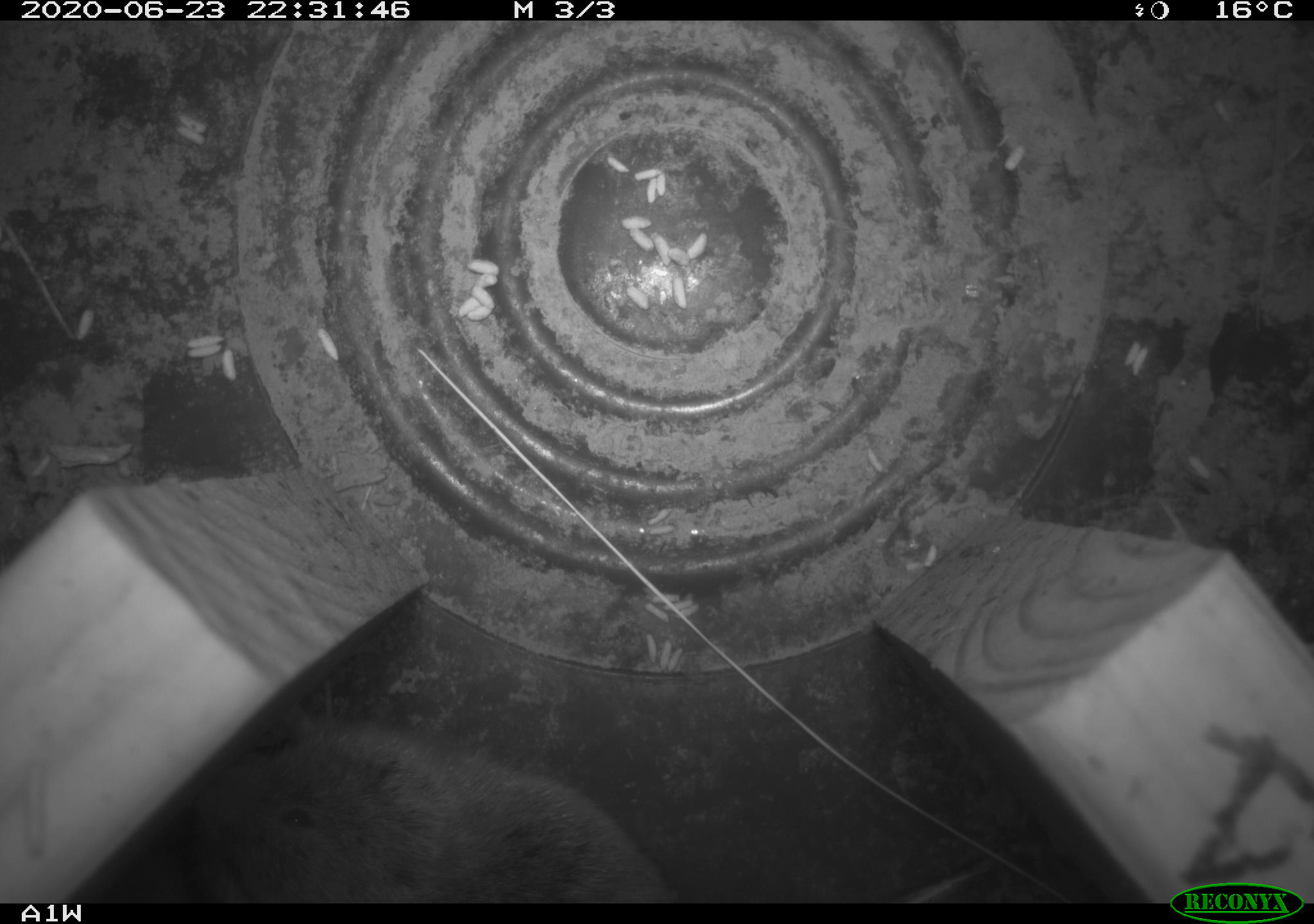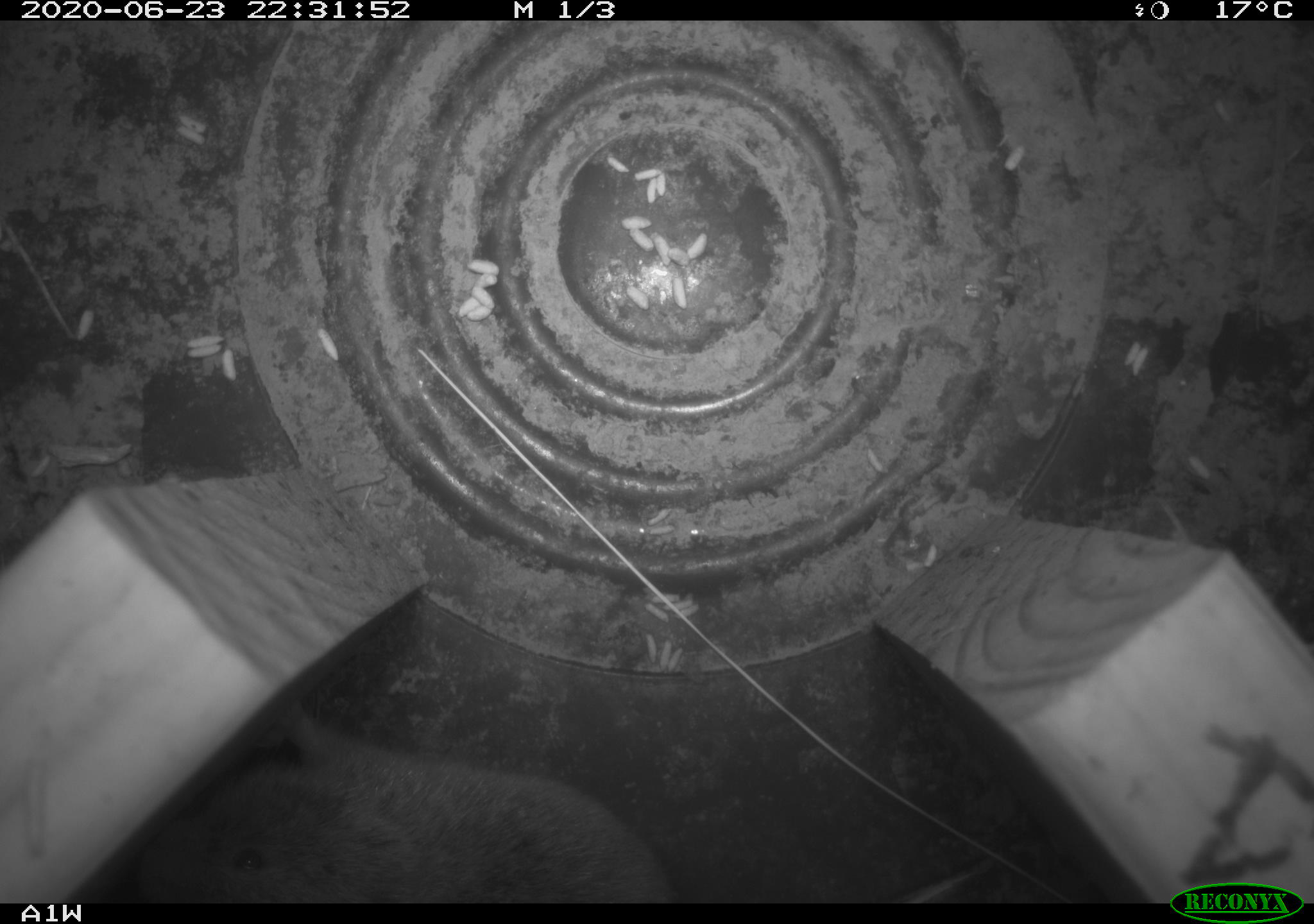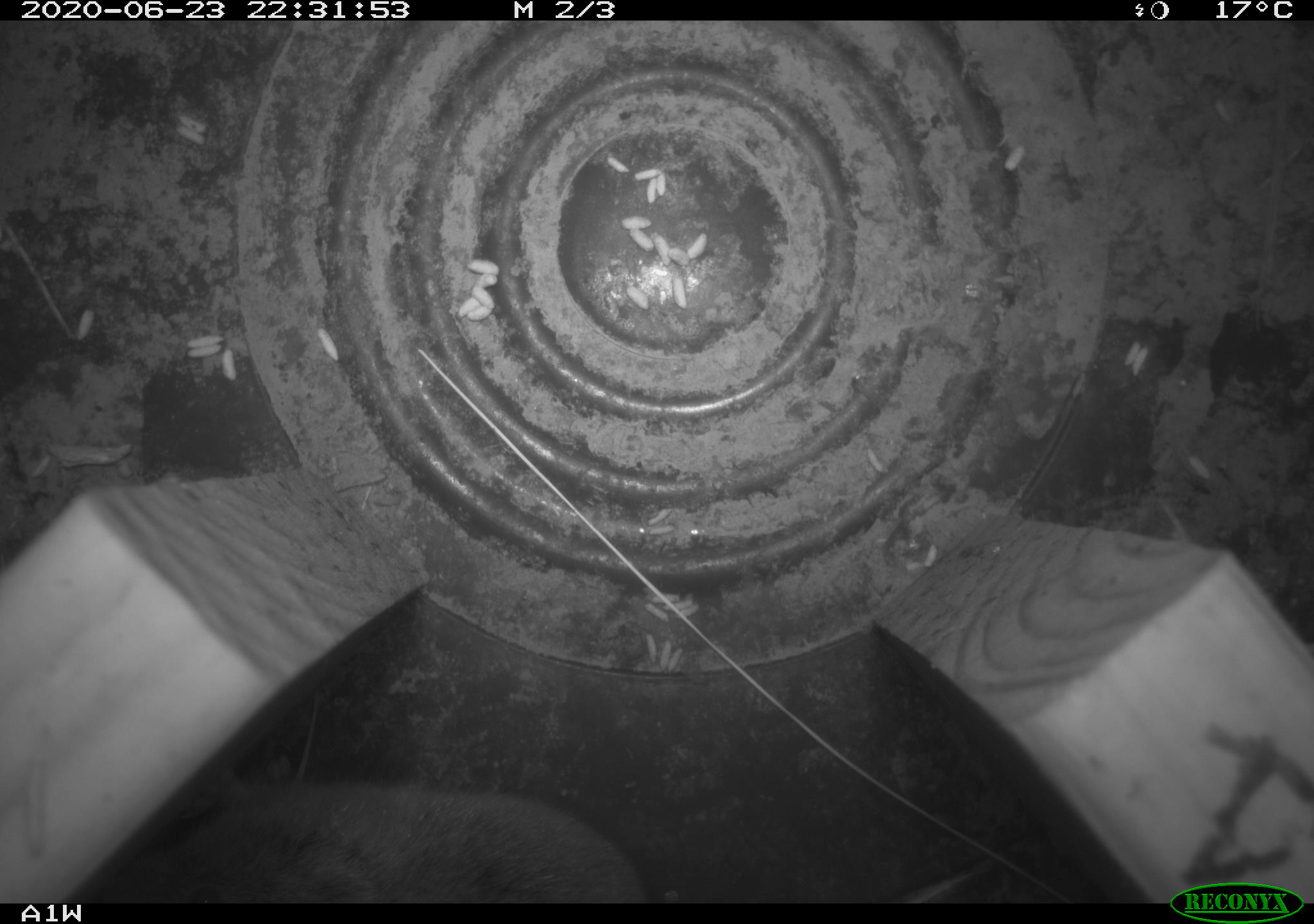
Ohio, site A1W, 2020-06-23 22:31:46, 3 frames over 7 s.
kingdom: Animalia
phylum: Chordata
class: Mammalia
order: Rodentia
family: Cricetidae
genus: Microtus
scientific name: Microtus pennsylvanicus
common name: meadow vole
Meadow vole (Microtus pennsylvanicus).